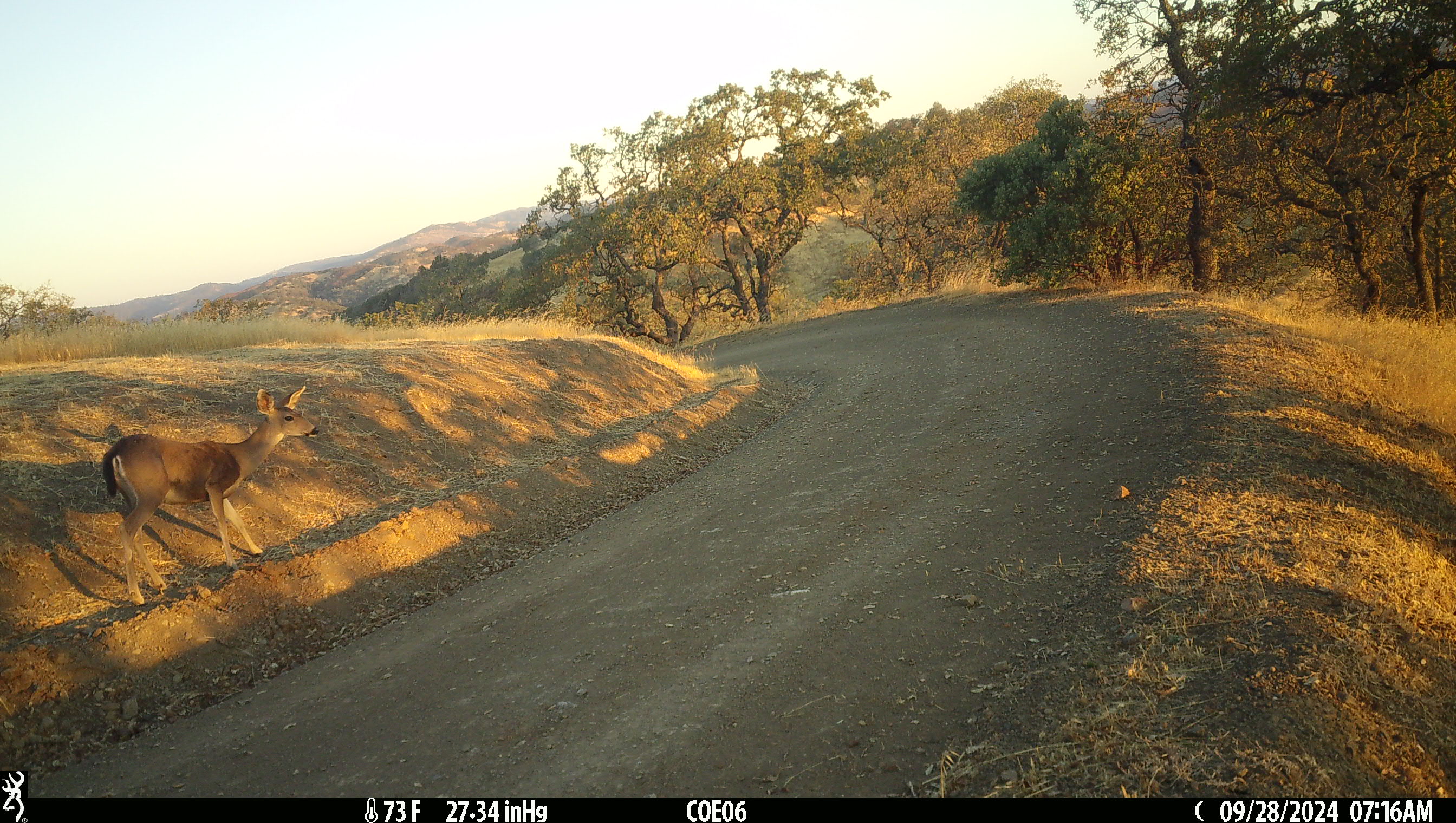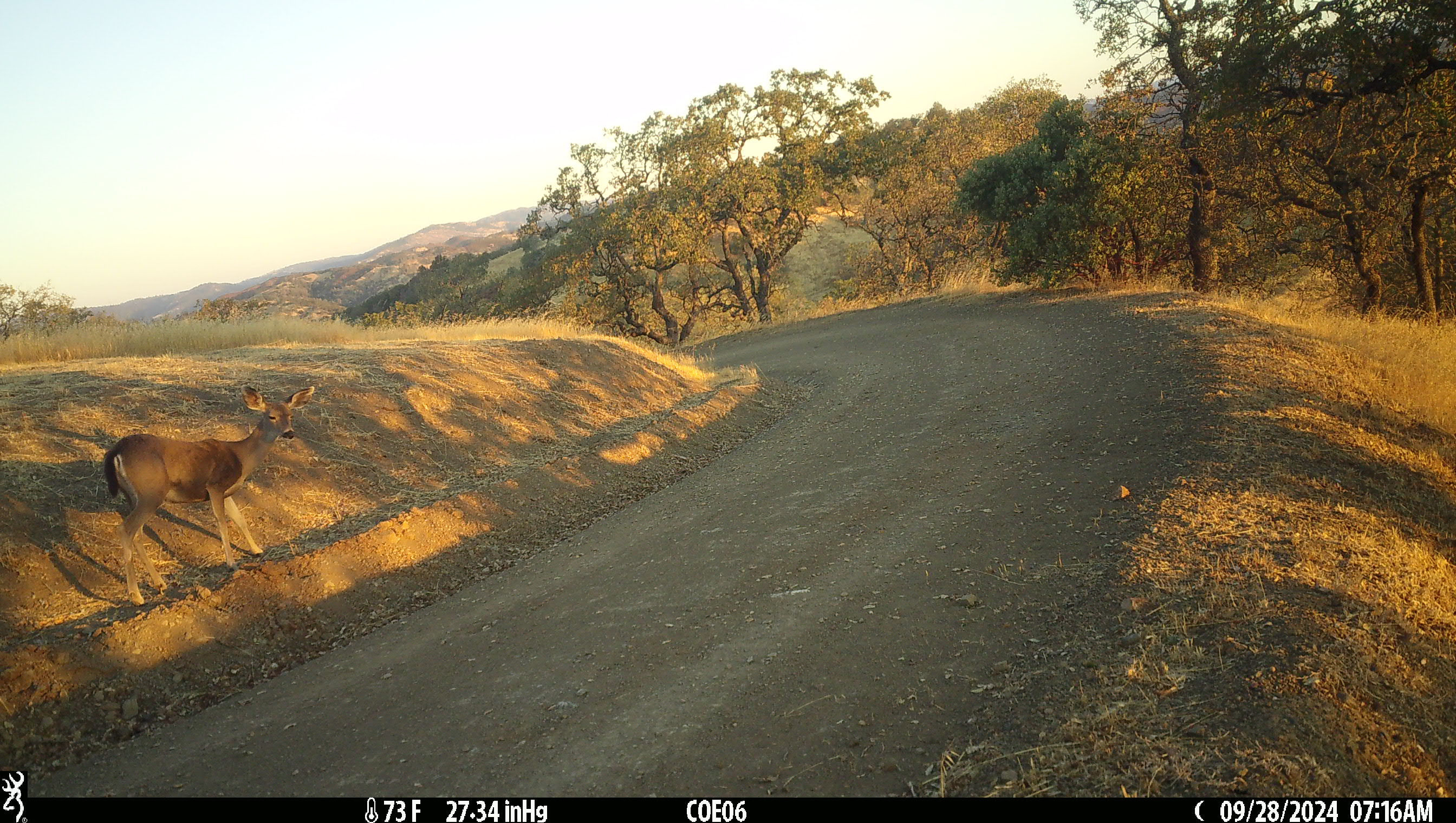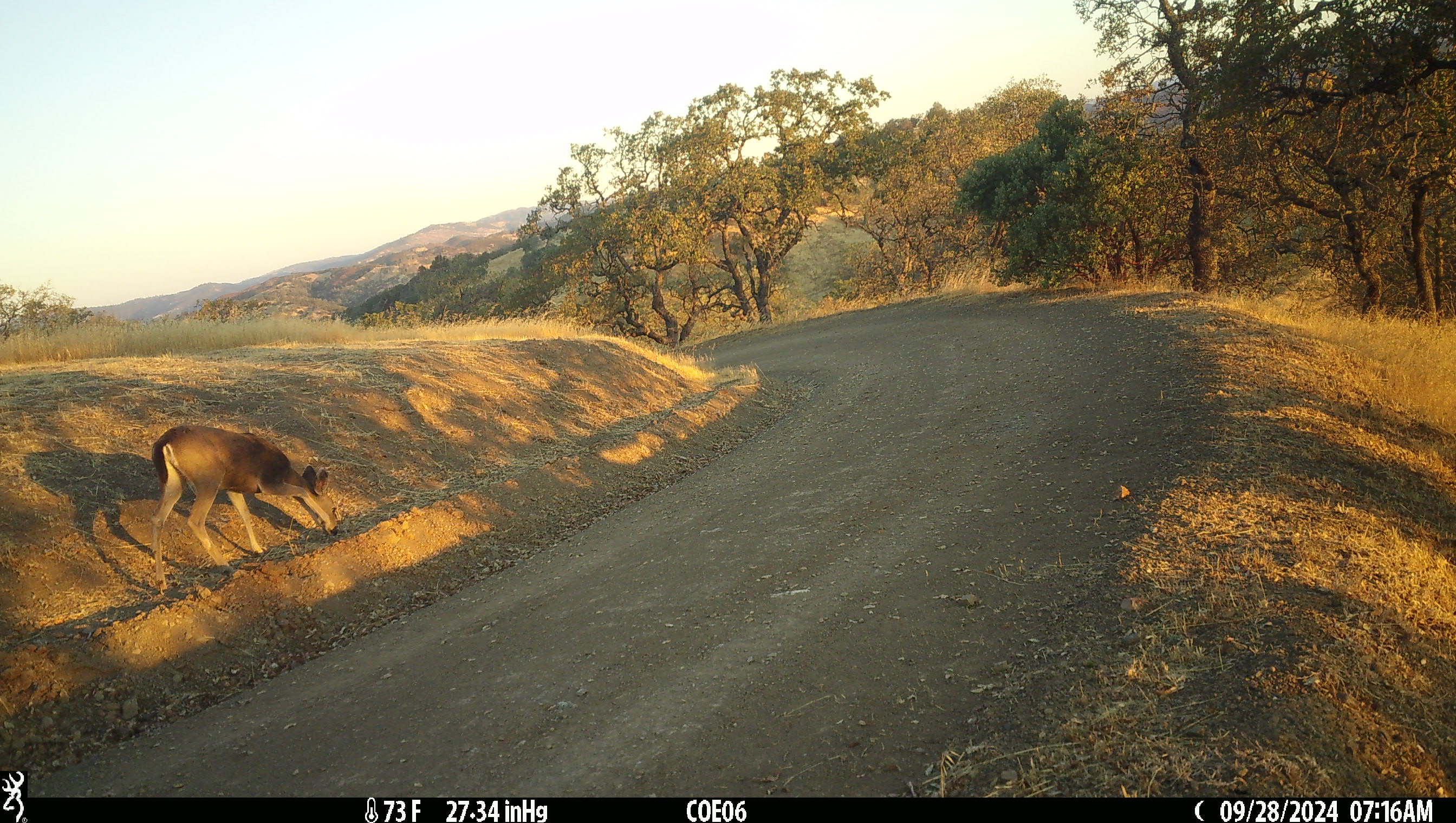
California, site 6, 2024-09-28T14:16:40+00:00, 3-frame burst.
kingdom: Animalia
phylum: Chordata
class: Mammalia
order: Artiodactyla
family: Cervidae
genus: Odocoileus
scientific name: Odocoileus hemionus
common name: mule deer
Mule deer (Odocoileus hemionus).